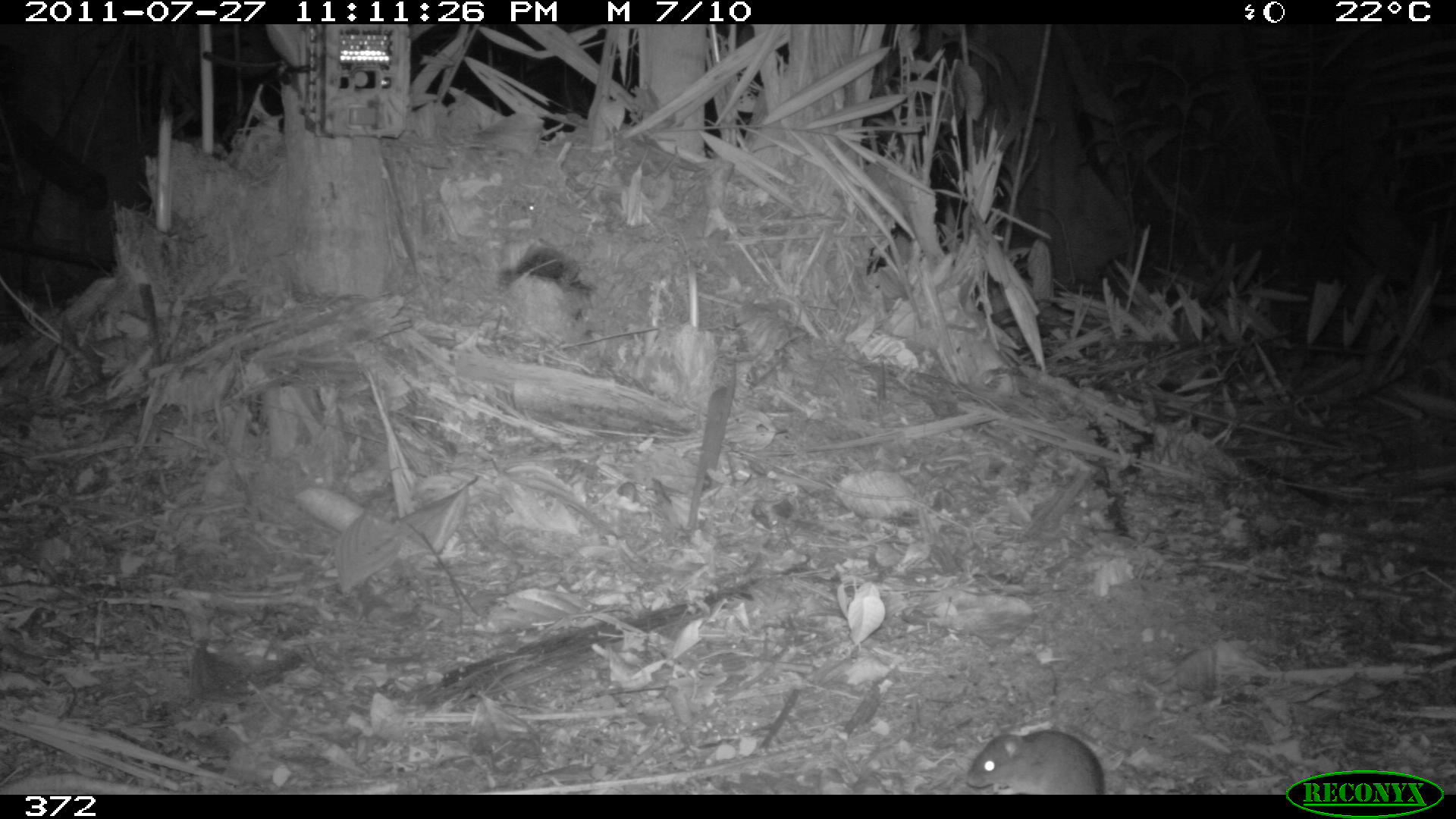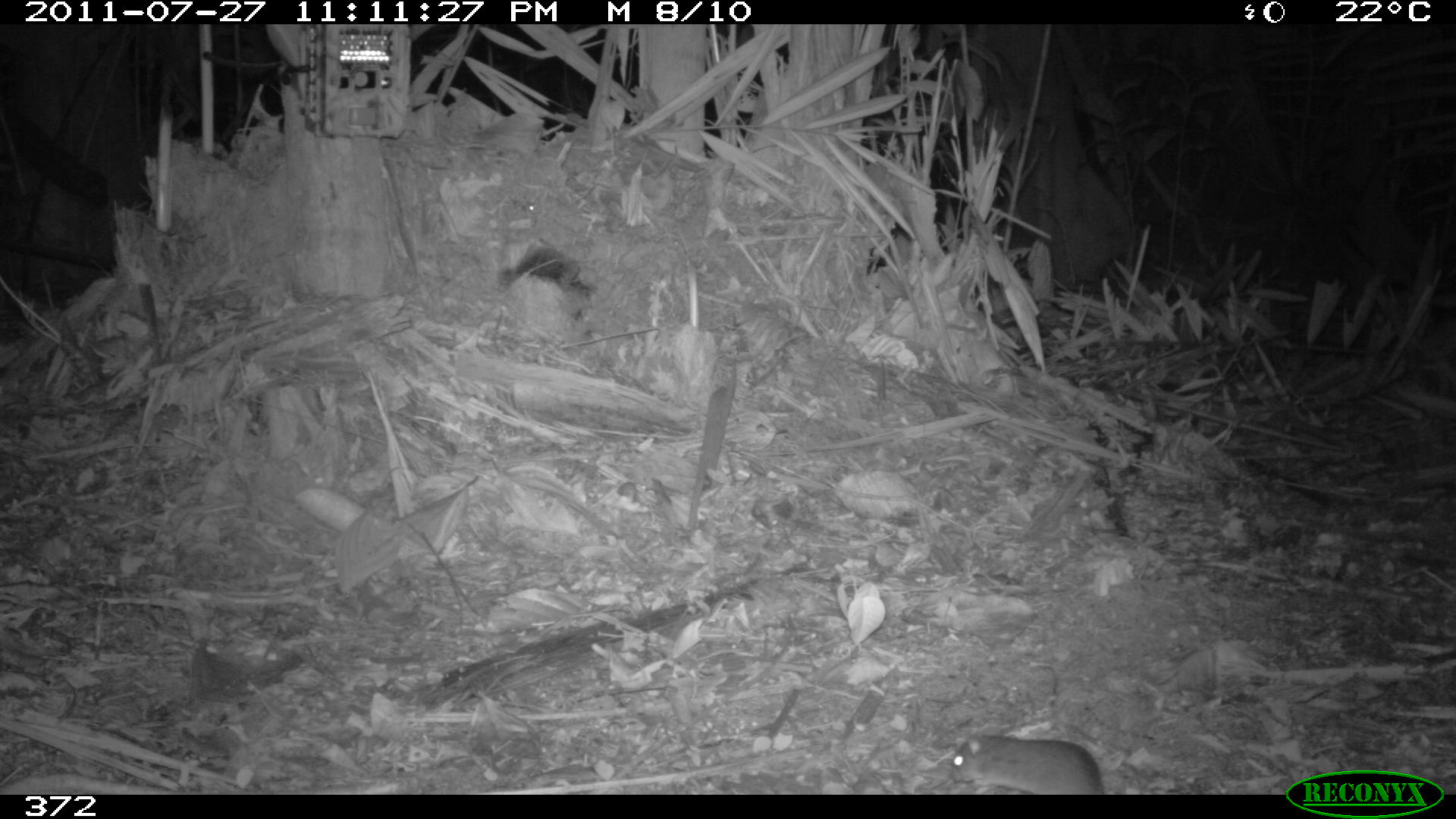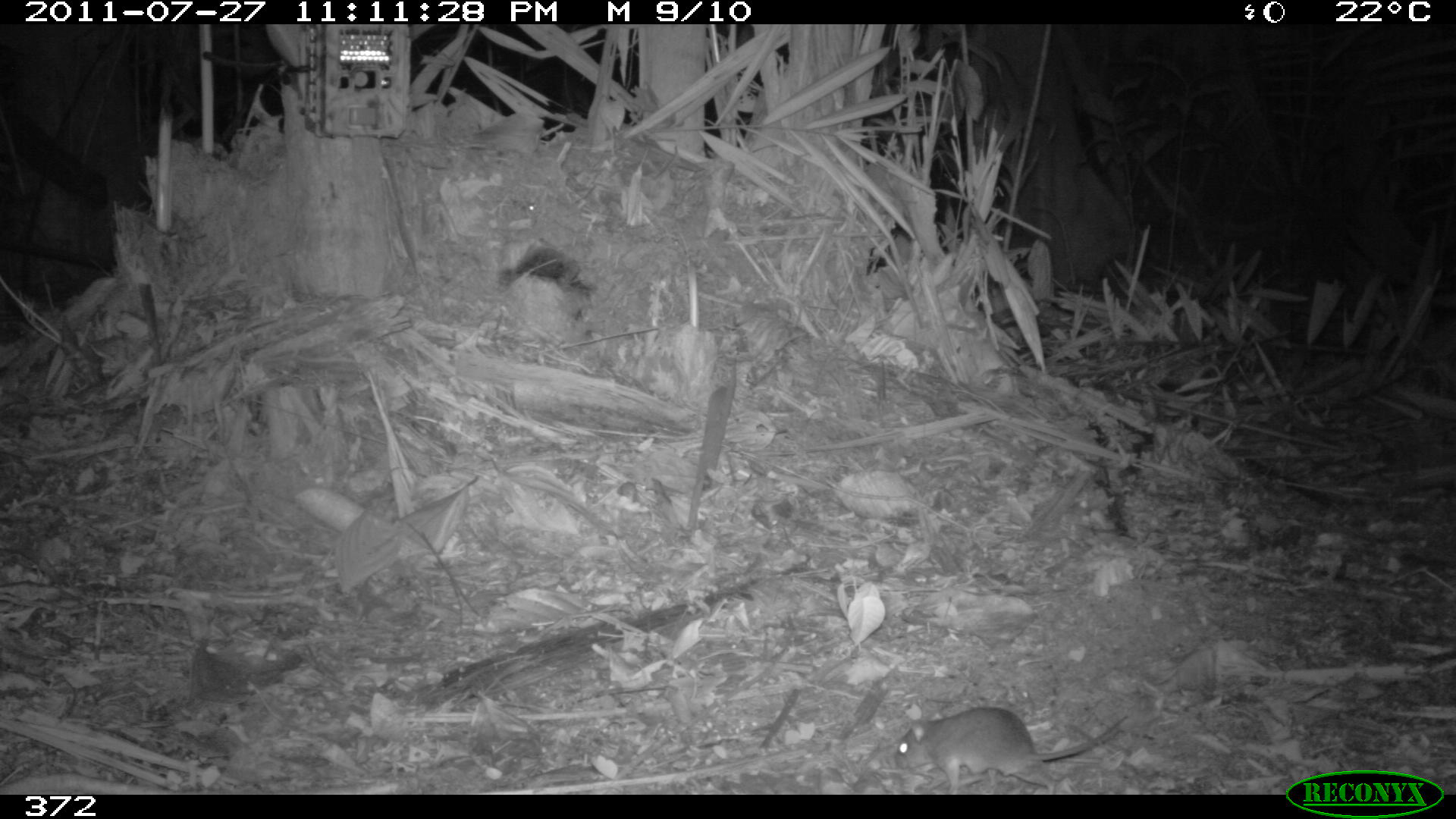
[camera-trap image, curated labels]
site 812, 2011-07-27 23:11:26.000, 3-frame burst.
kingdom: Animalia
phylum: Chordata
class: Mammalia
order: Rodentia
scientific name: Rodentia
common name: rodents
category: unknown rodent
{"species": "unknown rodent (rodents) (Rodentia)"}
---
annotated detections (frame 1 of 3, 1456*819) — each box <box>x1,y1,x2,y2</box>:
unknown rodent: <box>965,729,1103,794</box>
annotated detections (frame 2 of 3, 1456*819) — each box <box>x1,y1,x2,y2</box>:
unknown rodent: <box>949,731,1102,794</box>